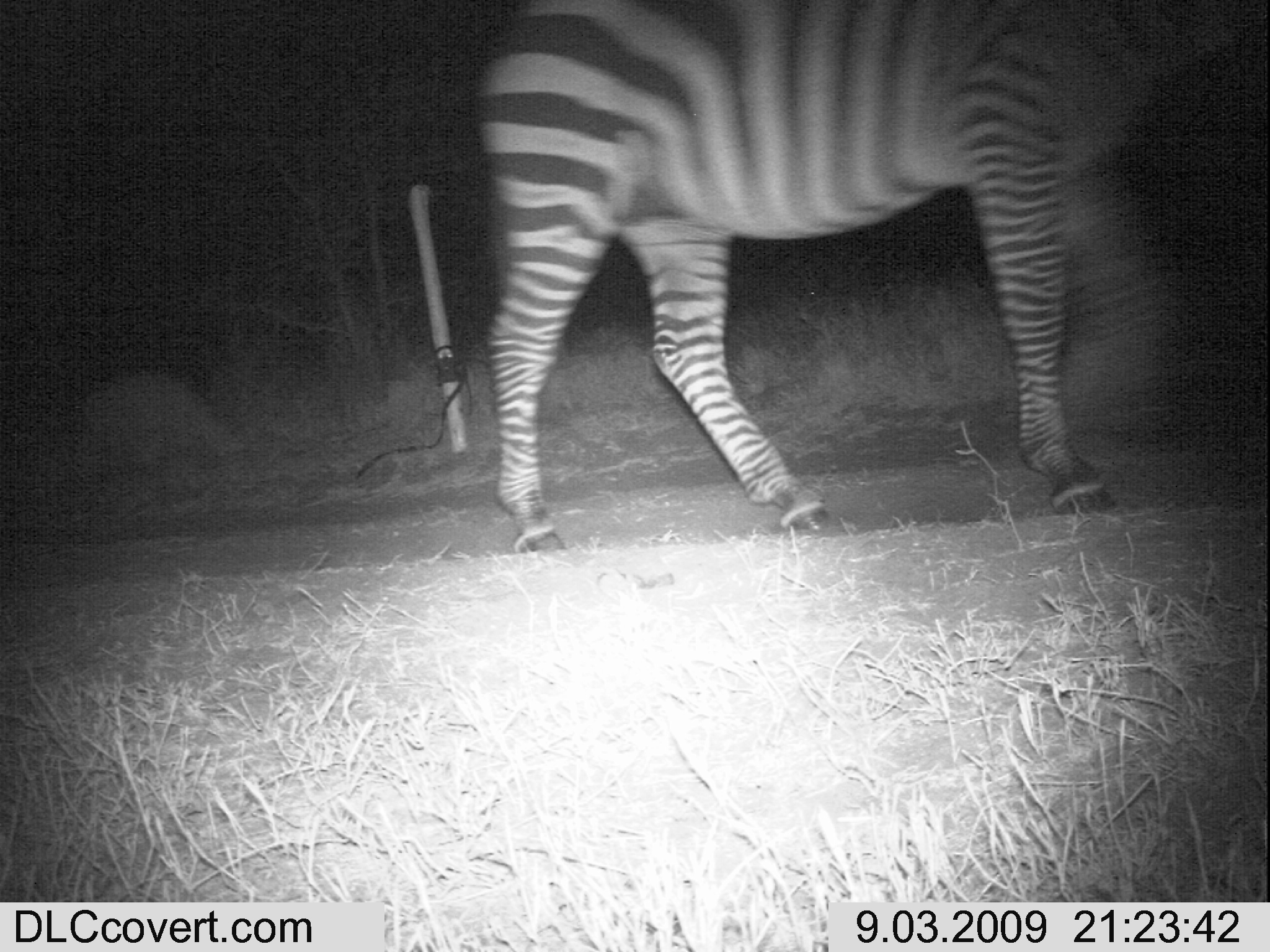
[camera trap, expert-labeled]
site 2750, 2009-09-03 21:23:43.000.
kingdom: Animalia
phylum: Chordata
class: Mammalia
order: Perissodactyla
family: Equidae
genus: Equus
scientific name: Equus quagga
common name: plains zebra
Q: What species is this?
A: Equus quagga (plains zebra).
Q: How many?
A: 1.